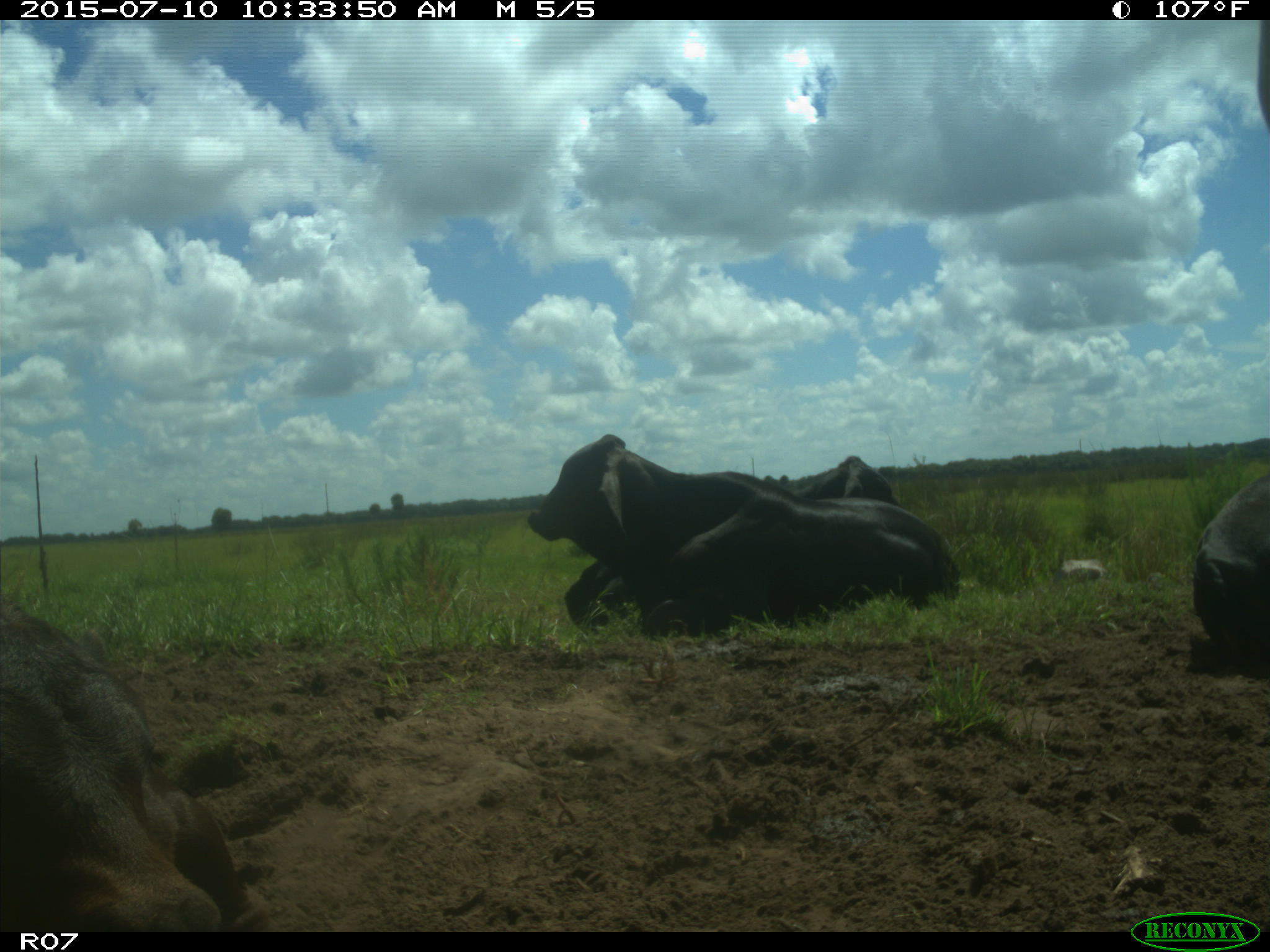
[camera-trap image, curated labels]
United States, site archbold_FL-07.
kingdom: Animalia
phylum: Chordata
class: Mammalia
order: Artiodactyla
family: Bovidae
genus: Bos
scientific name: Bos taurus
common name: domestic cow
Bos taurus (domestic cow).